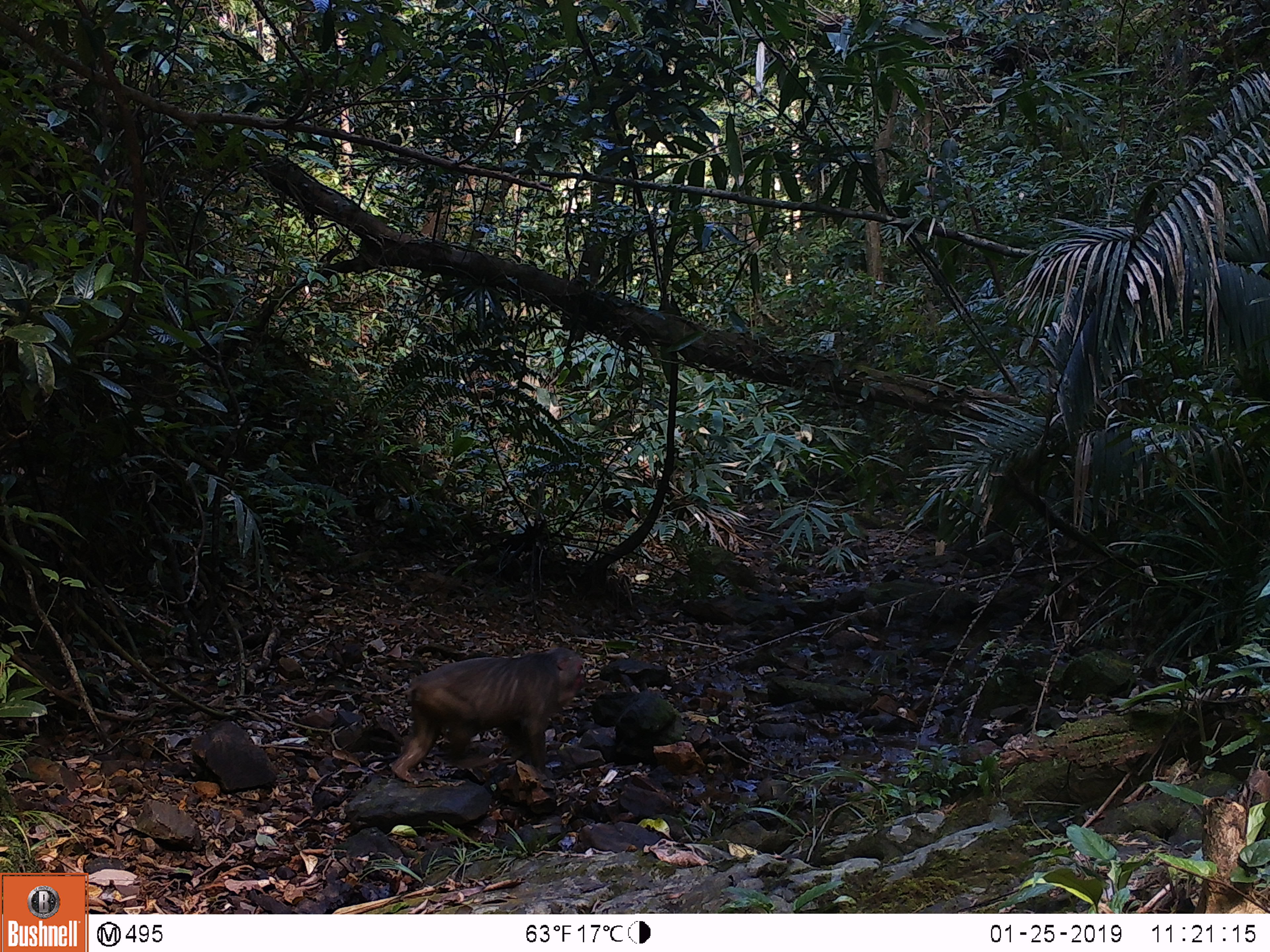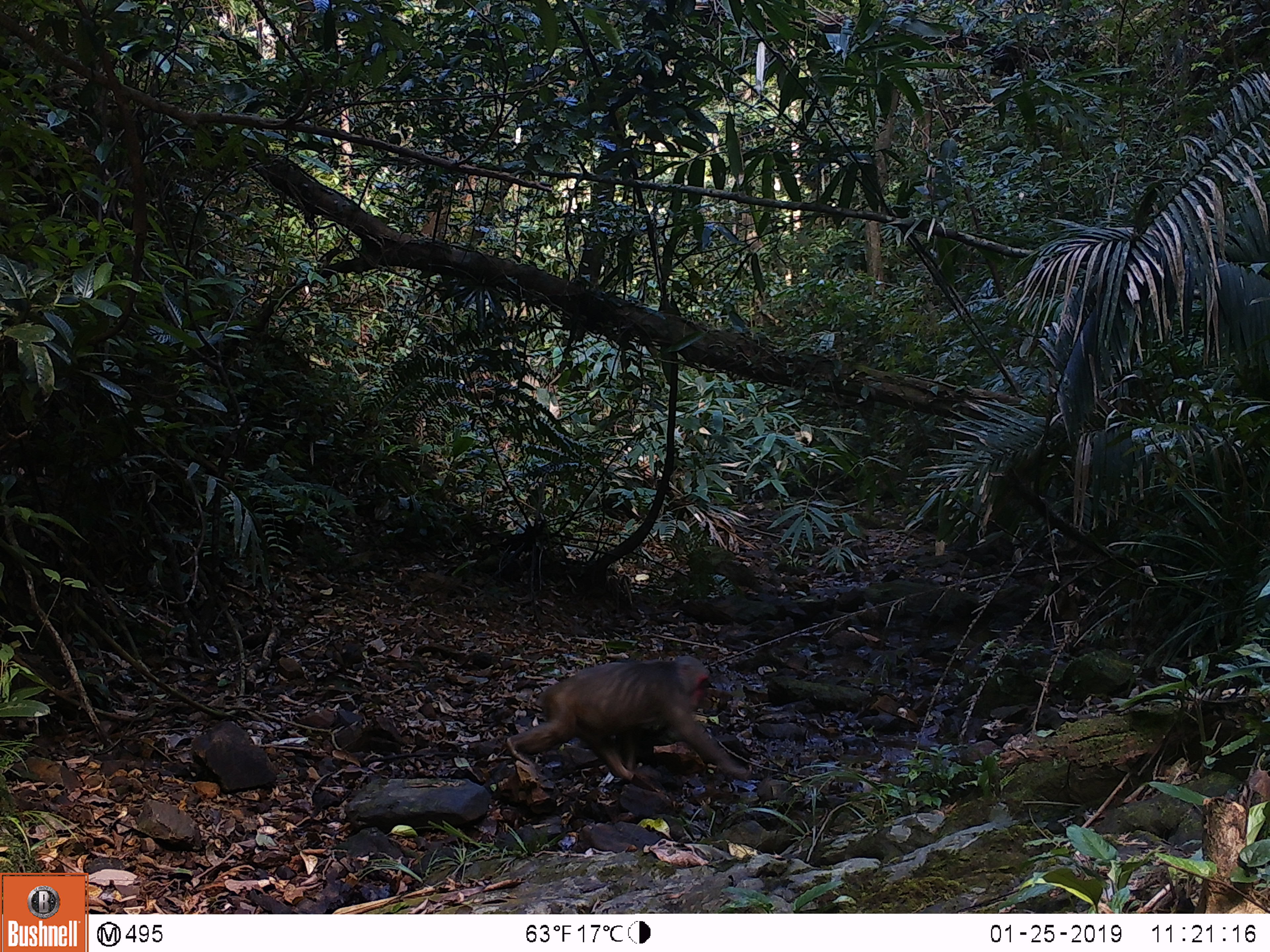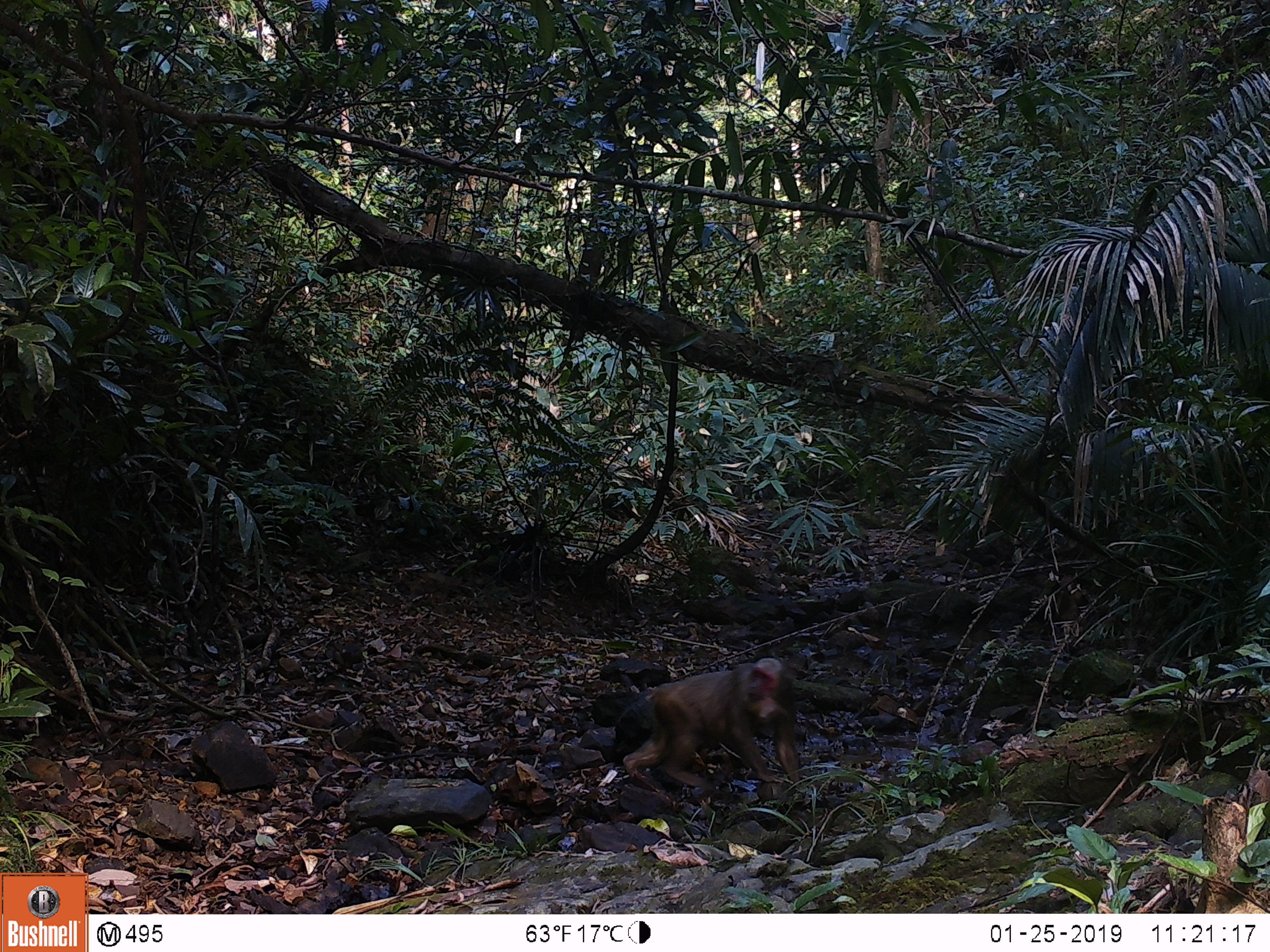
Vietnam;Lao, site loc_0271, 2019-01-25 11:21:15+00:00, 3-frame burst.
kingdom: Animalia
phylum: Chordata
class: Mammalia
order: Primates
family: Cercopithecidae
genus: Macaca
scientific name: Macaca arctoides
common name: stump-tailed macaque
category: stump tailed macaque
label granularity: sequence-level